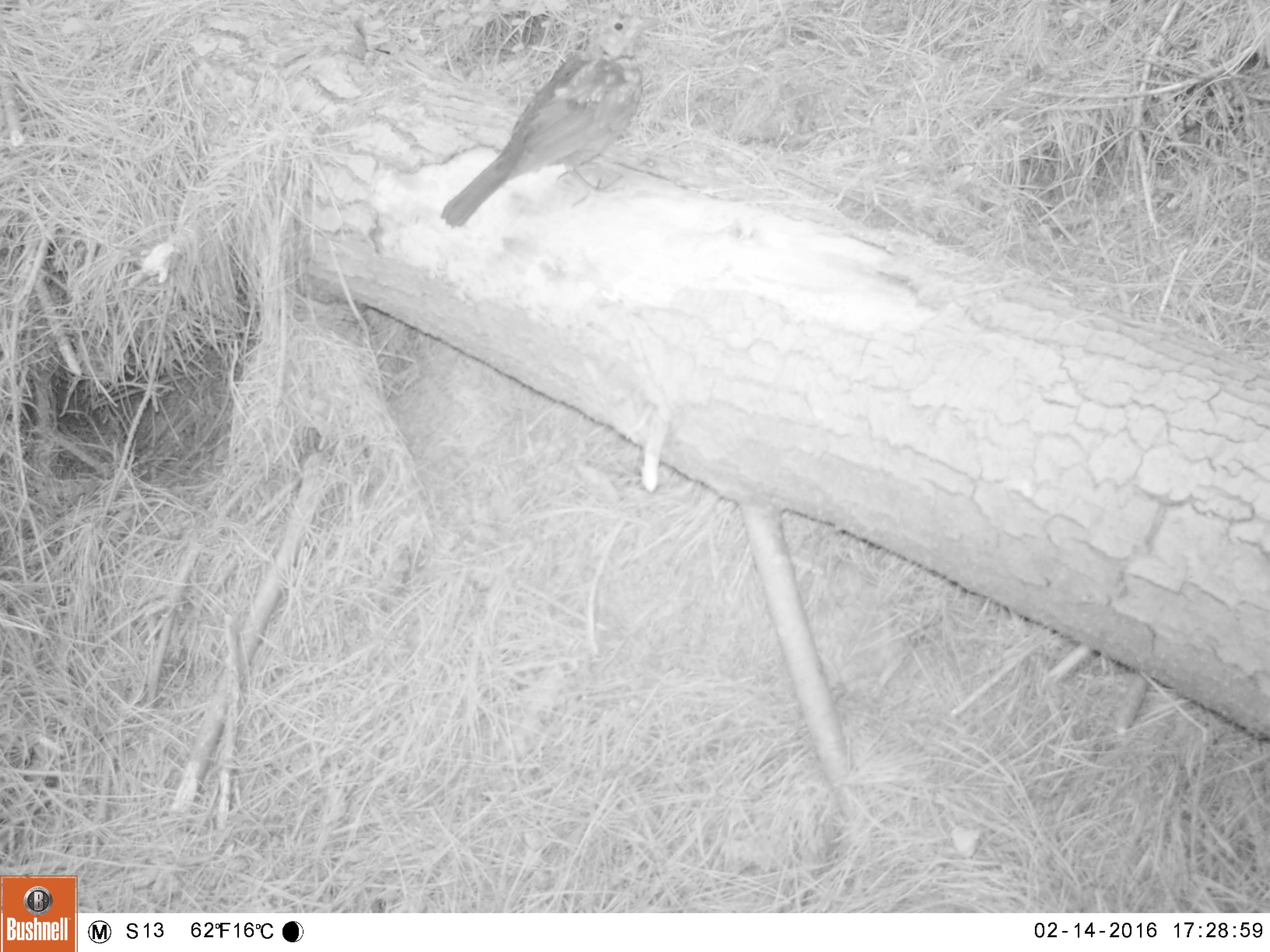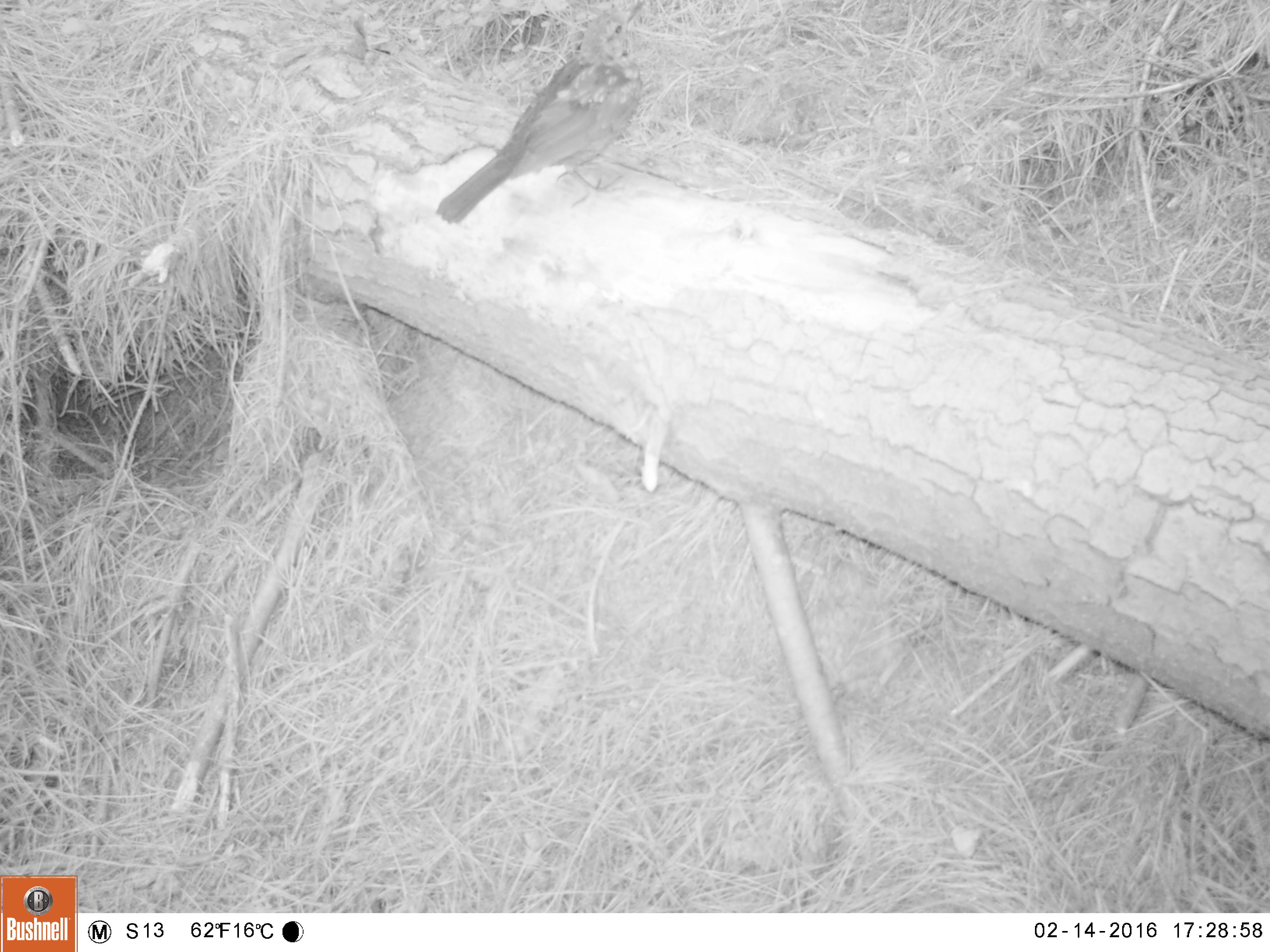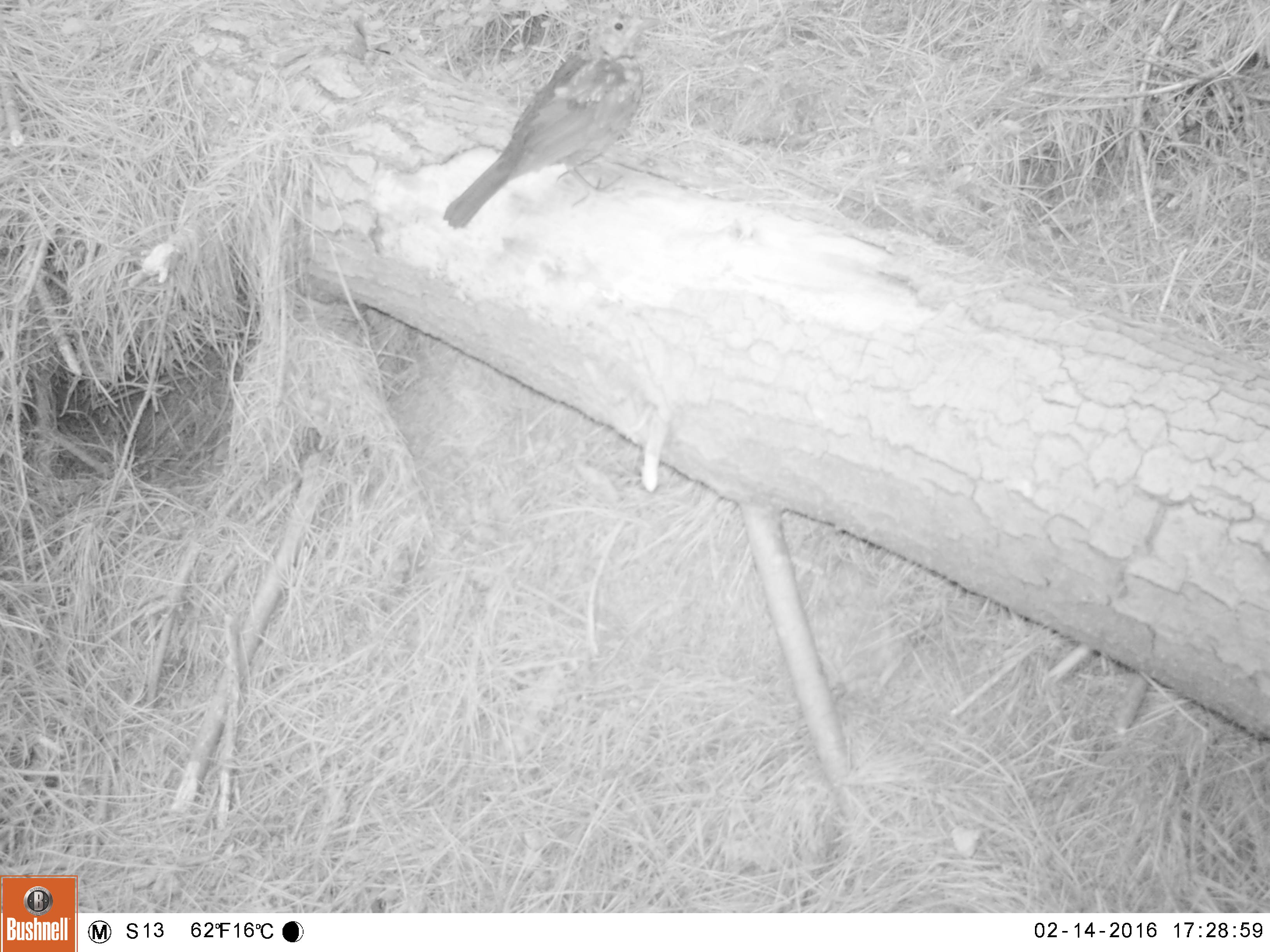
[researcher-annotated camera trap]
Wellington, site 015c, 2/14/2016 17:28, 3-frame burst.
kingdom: Animalia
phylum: Chordata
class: Aves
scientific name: Aves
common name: bird